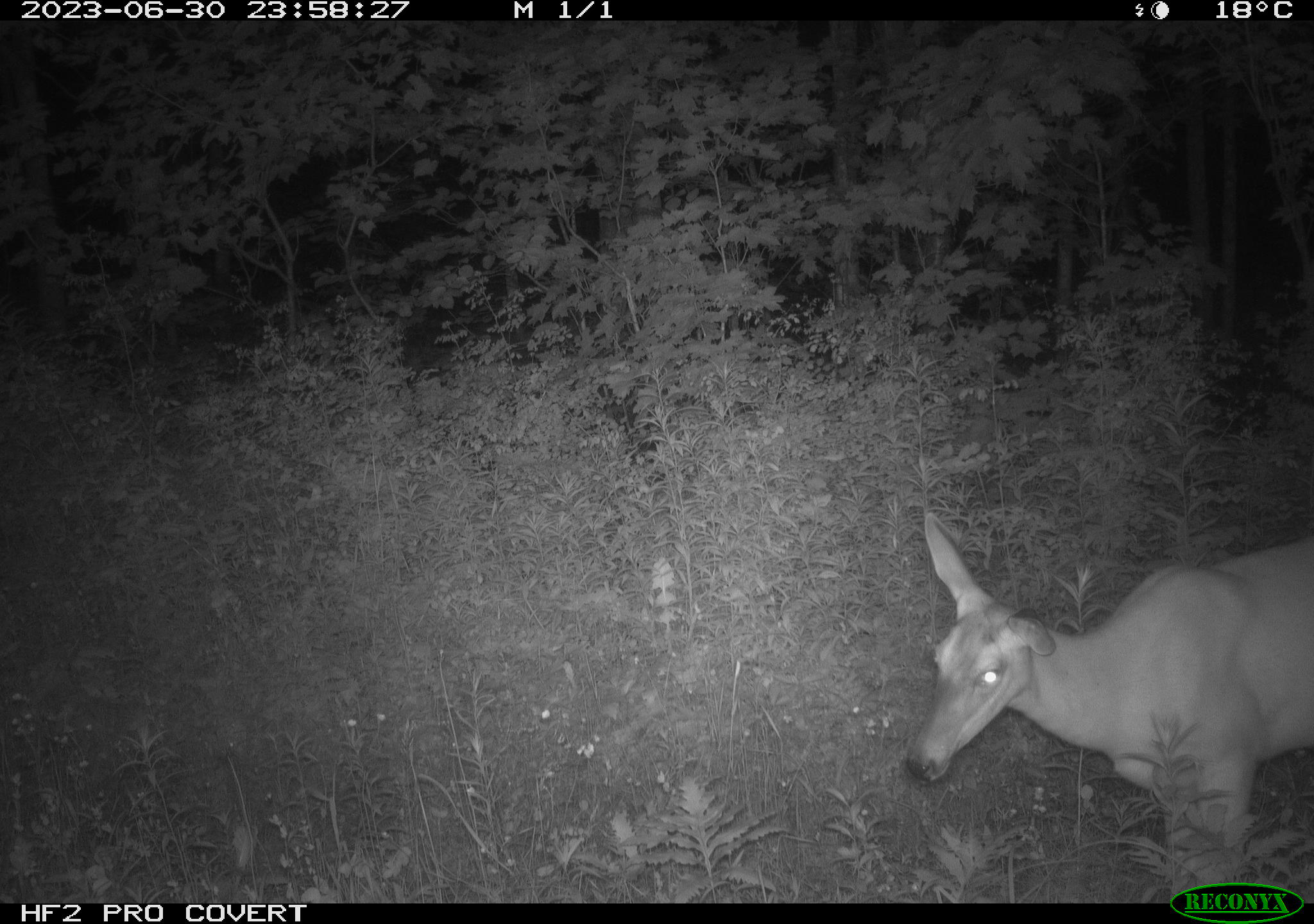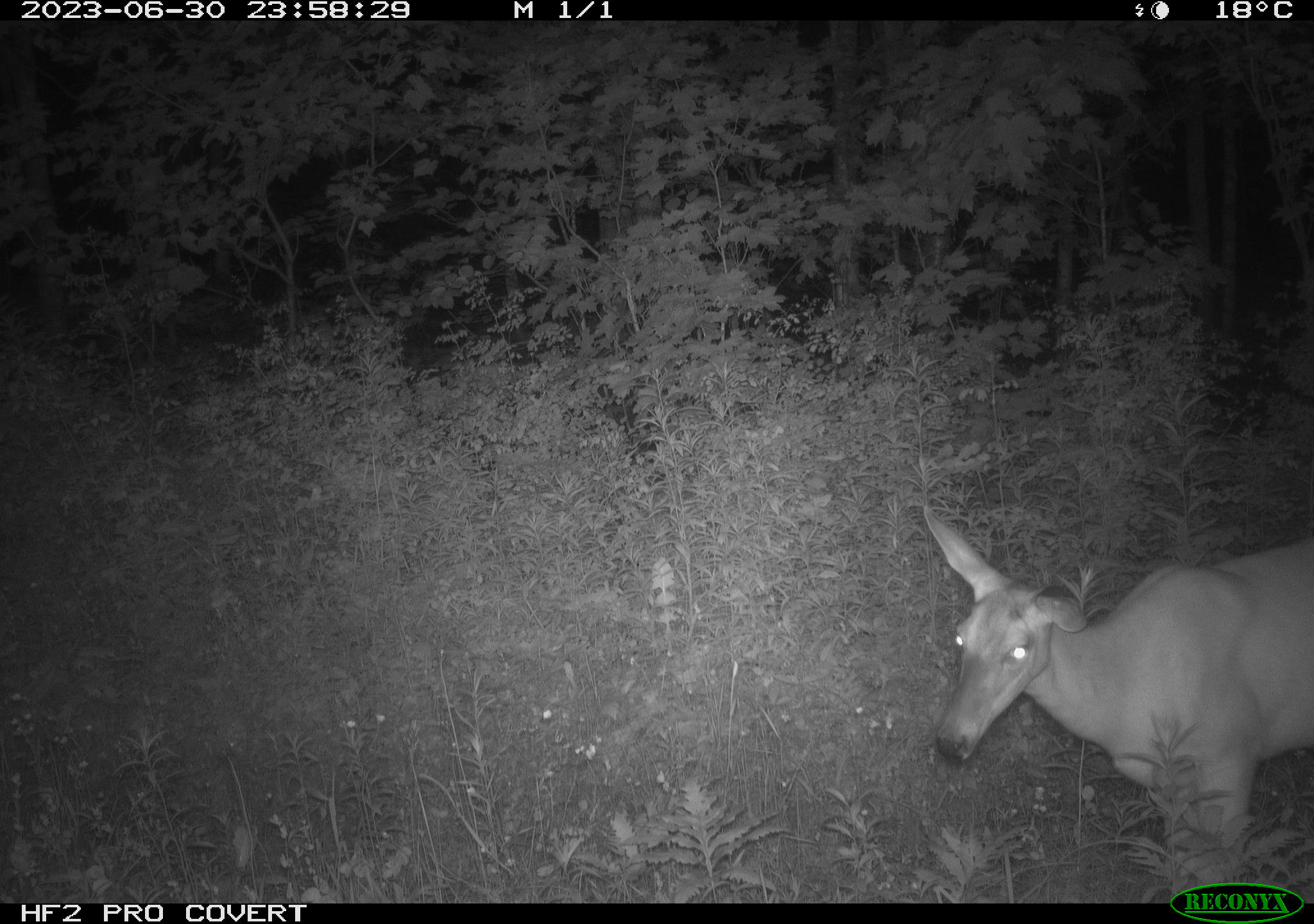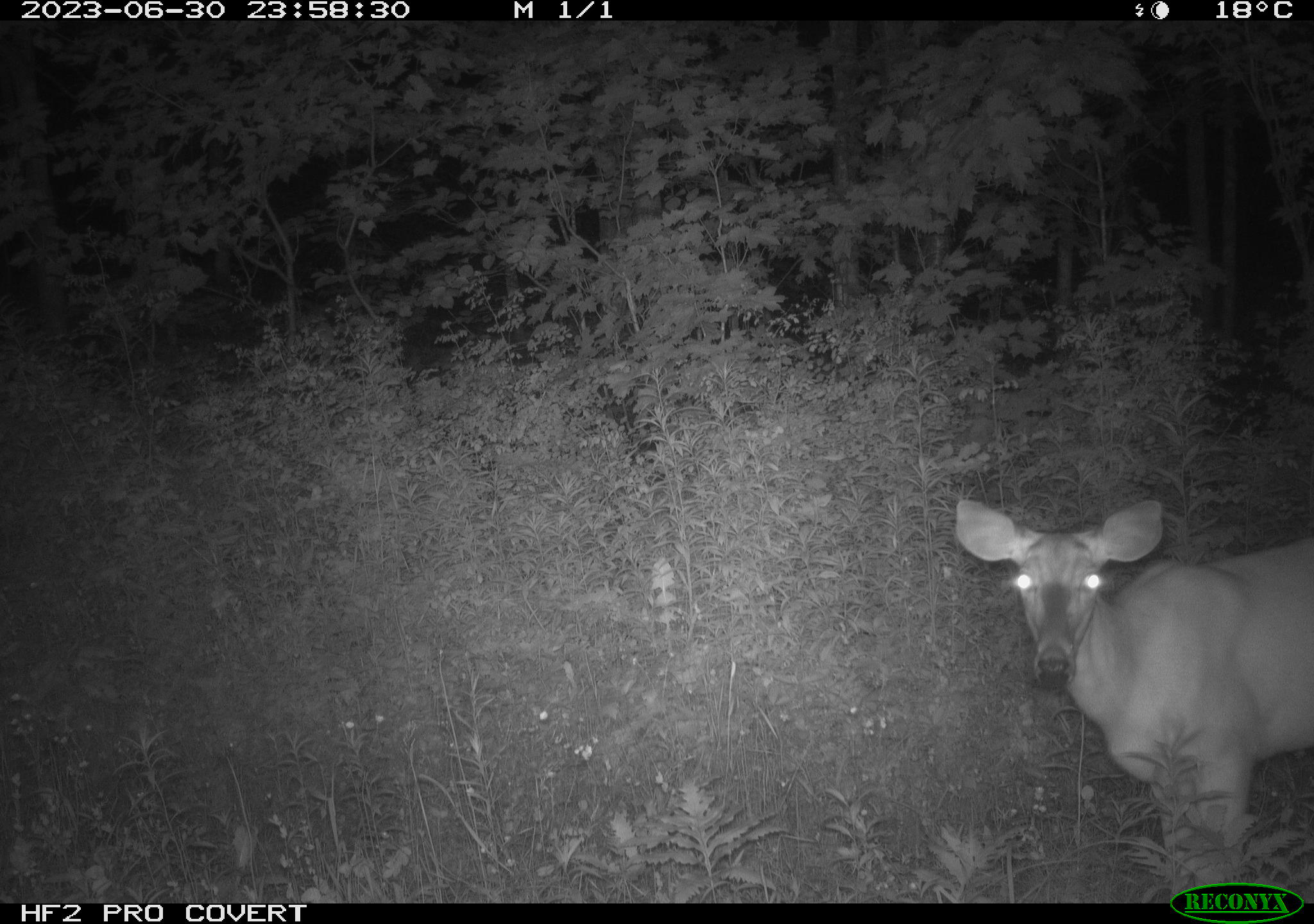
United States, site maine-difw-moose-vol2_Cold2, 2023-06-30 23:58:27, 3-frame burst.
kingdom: Animalia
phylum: Chordata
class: Mammalia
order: Artiodactyla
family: Cervidae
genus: Odocoileus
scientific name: Odocoileus virginianus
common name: white-tailed deer